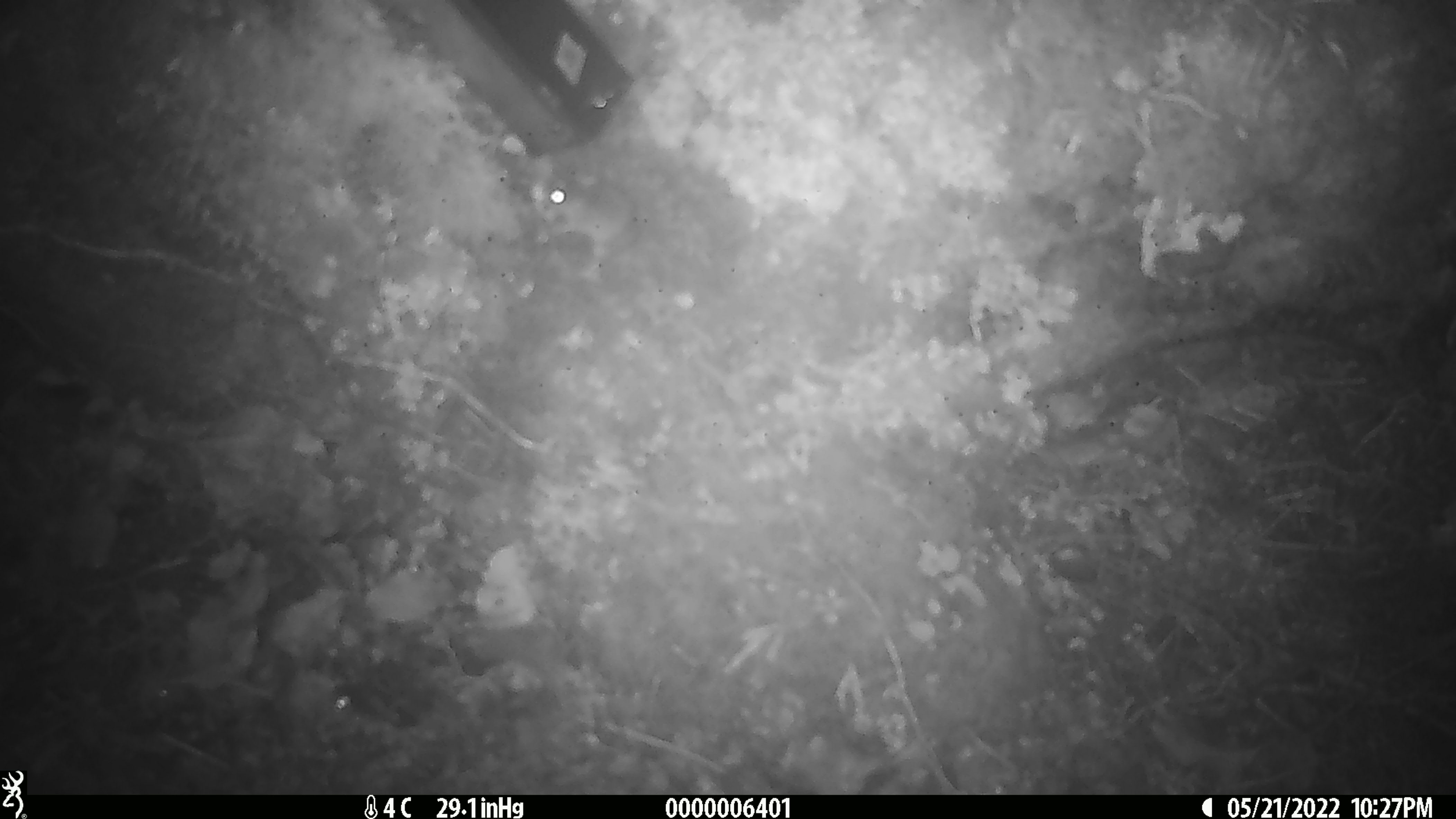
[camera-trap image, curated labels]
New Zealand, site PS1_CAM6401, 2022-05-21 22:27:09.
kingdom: Animalia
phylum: Chordata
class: Mammalia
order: Rodentia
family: Muridae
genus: Mus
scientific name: Mus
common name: mouse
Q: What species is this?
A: Mouse (Mus).